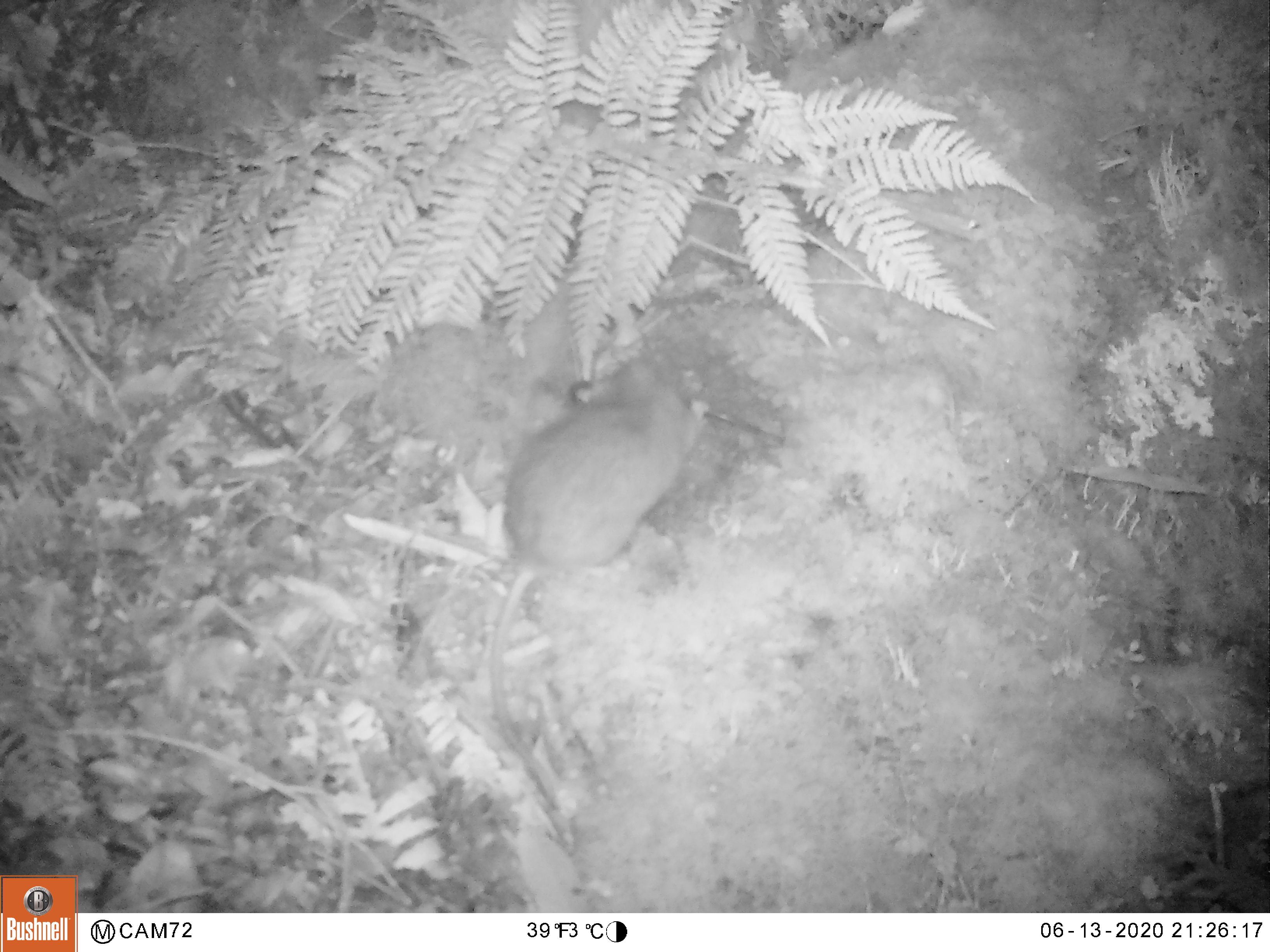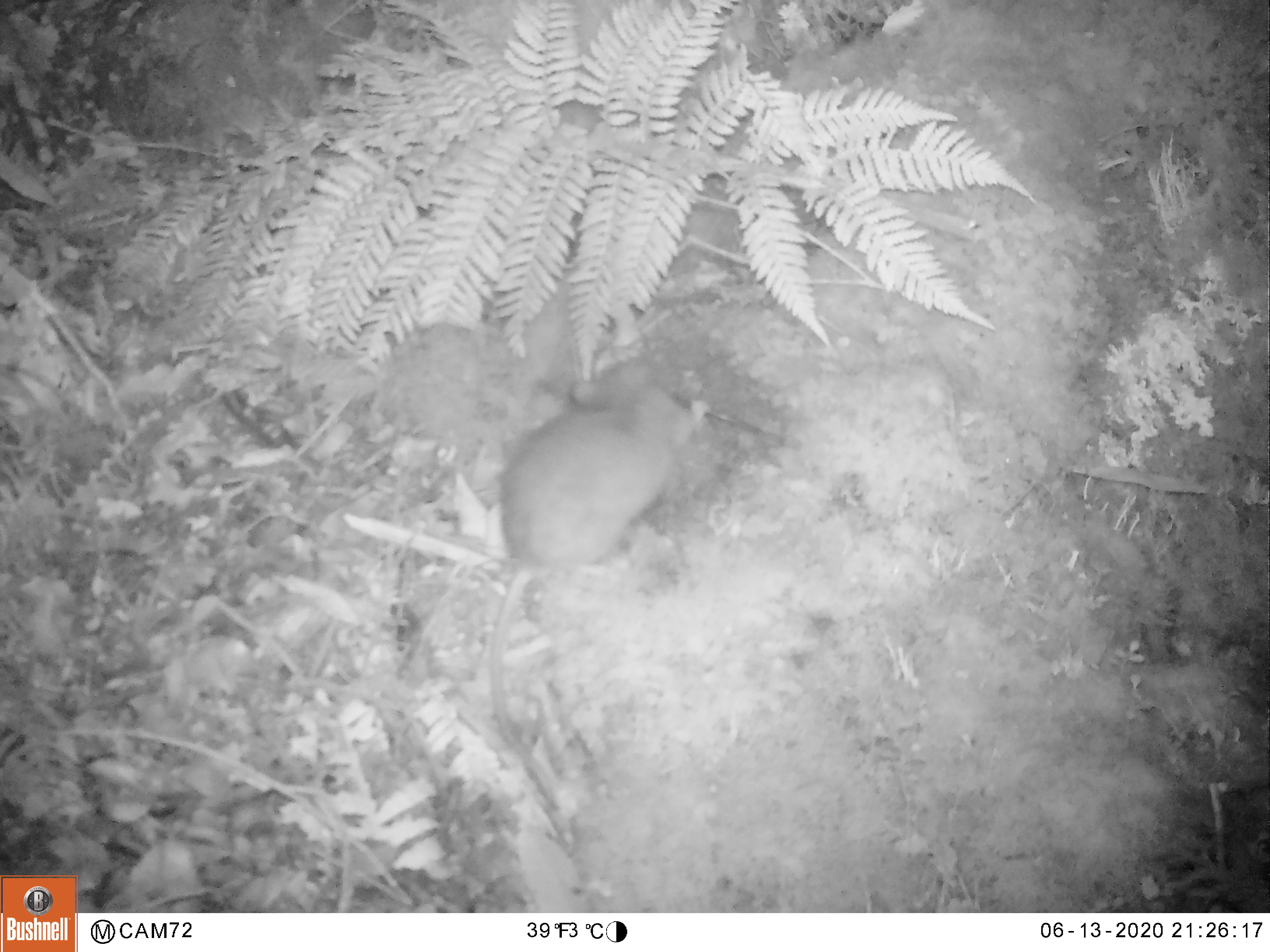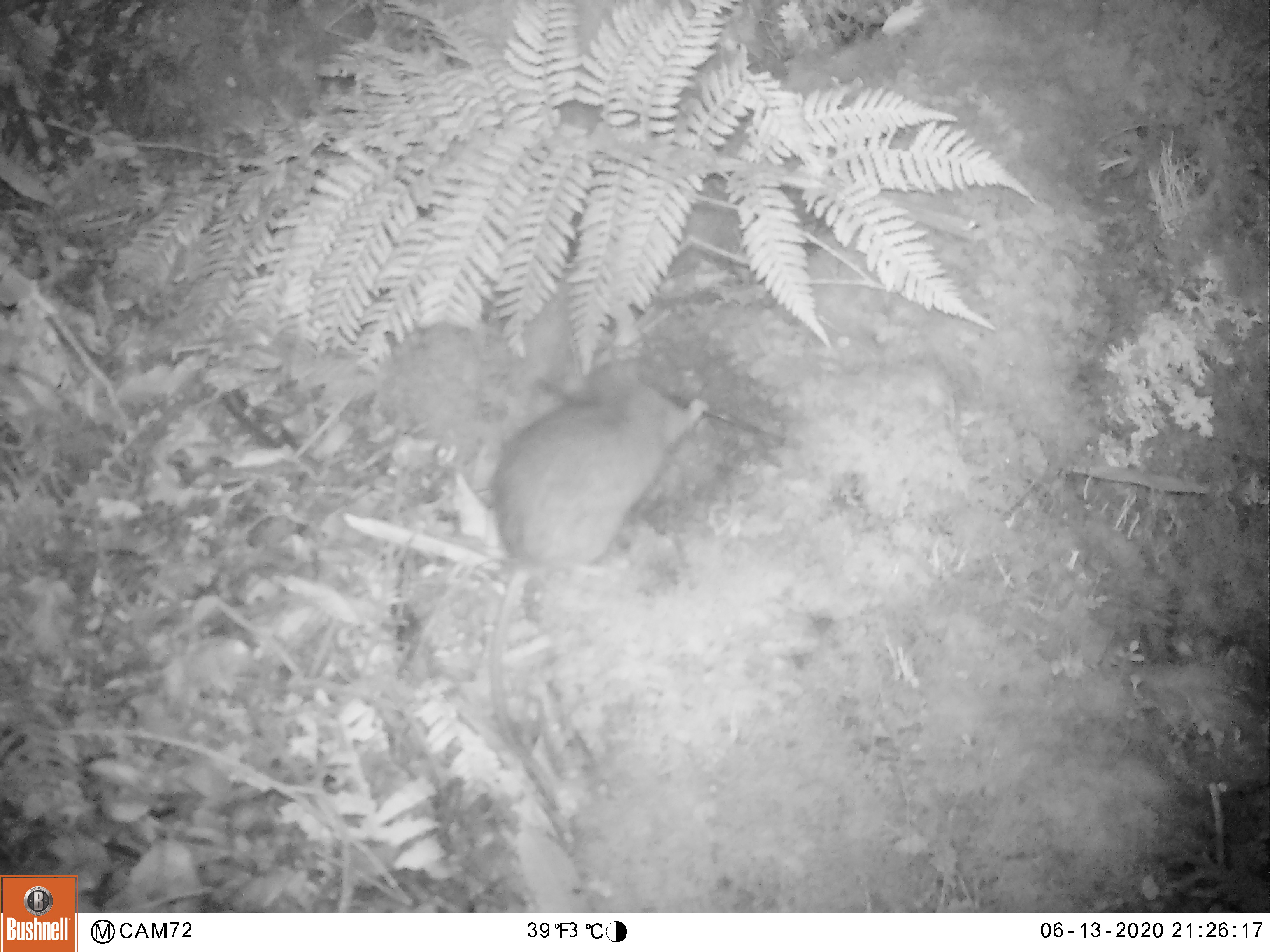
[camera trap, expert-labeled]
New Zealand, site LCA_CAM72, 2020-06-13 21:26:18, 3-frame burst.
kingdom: Animalia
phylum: Chordata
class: Mammalia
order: Rodentia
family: Muridae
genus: Rattus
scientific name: Rattus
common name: rat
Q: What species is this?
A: Rat (Rattus).